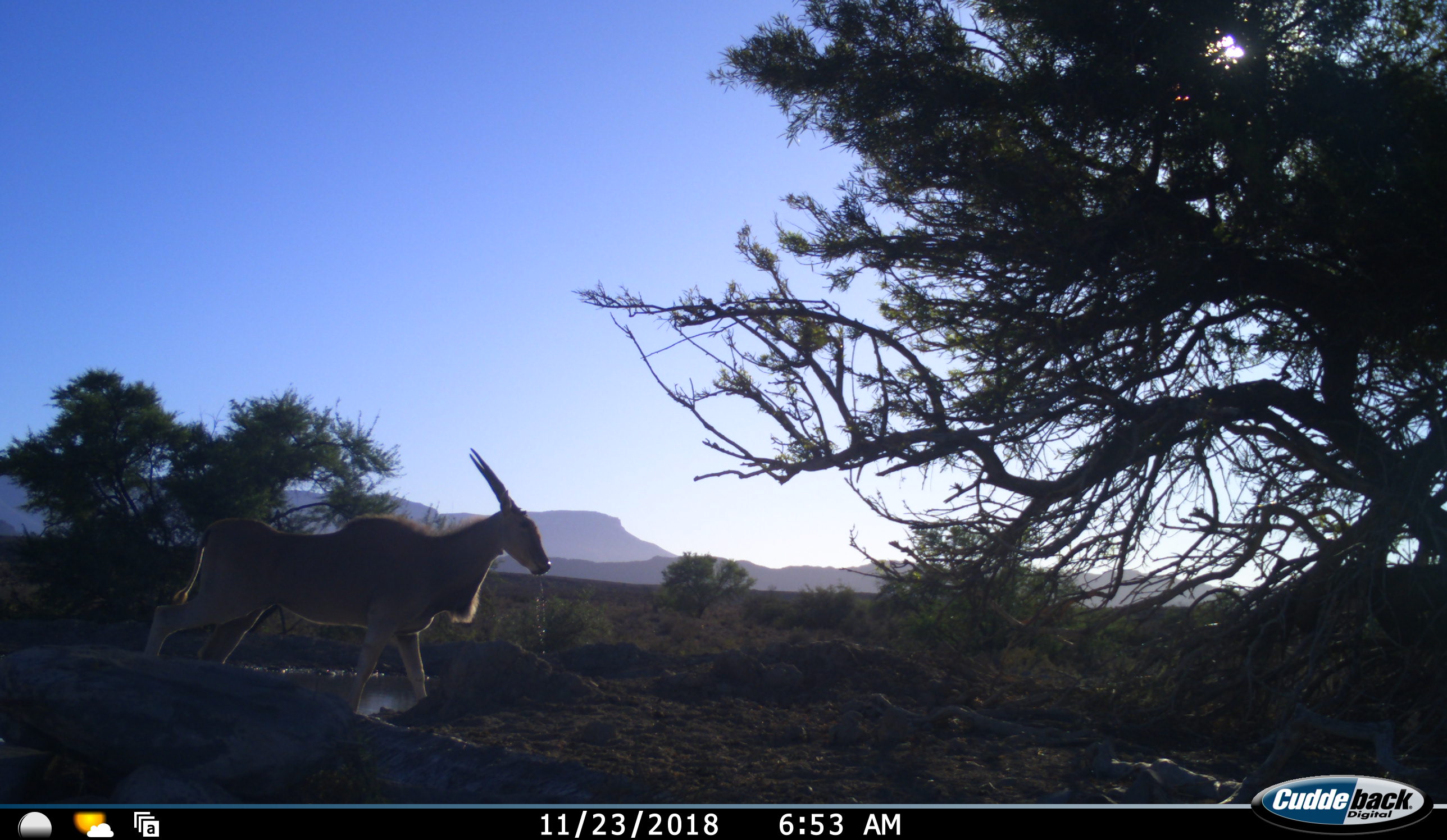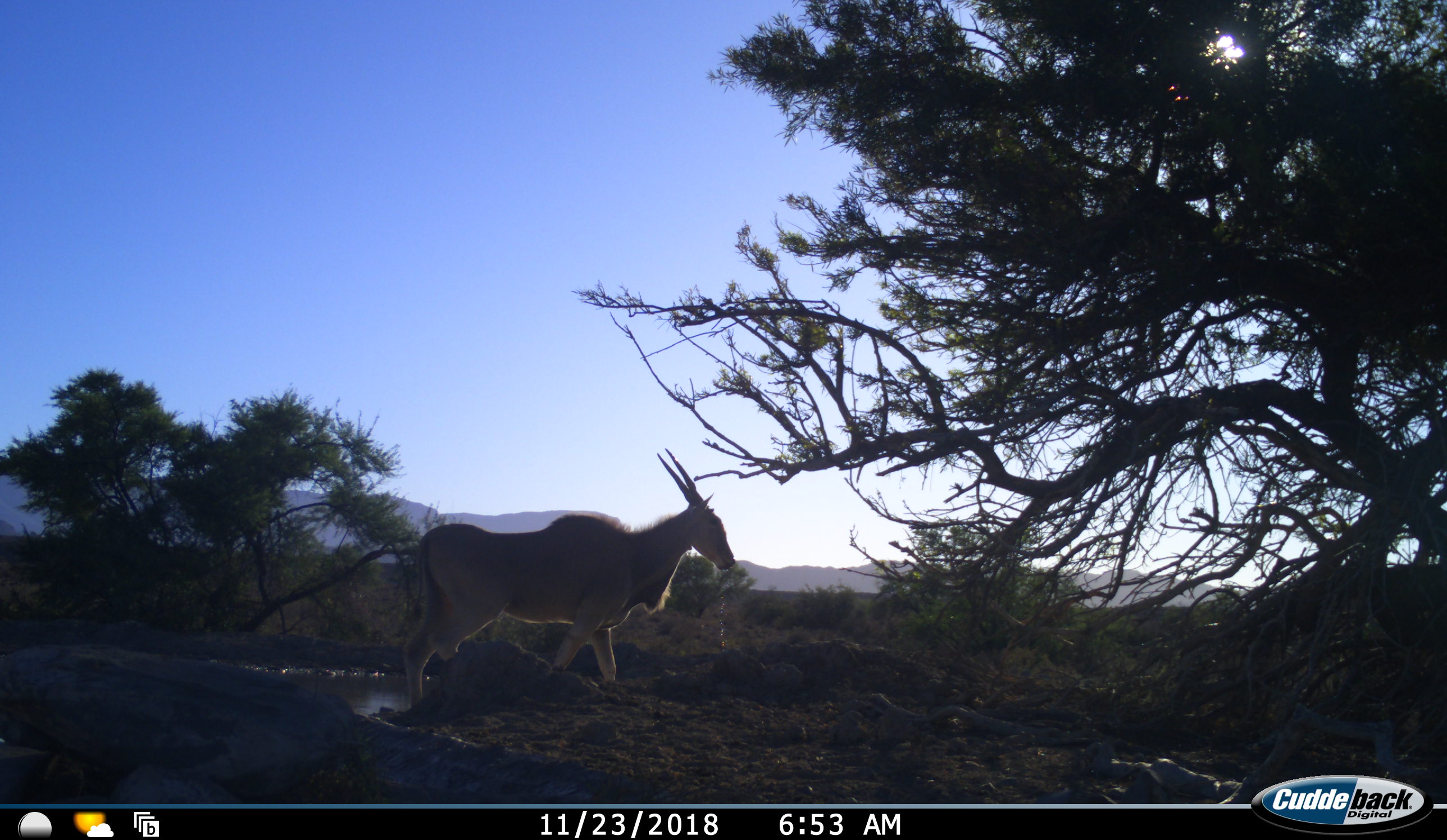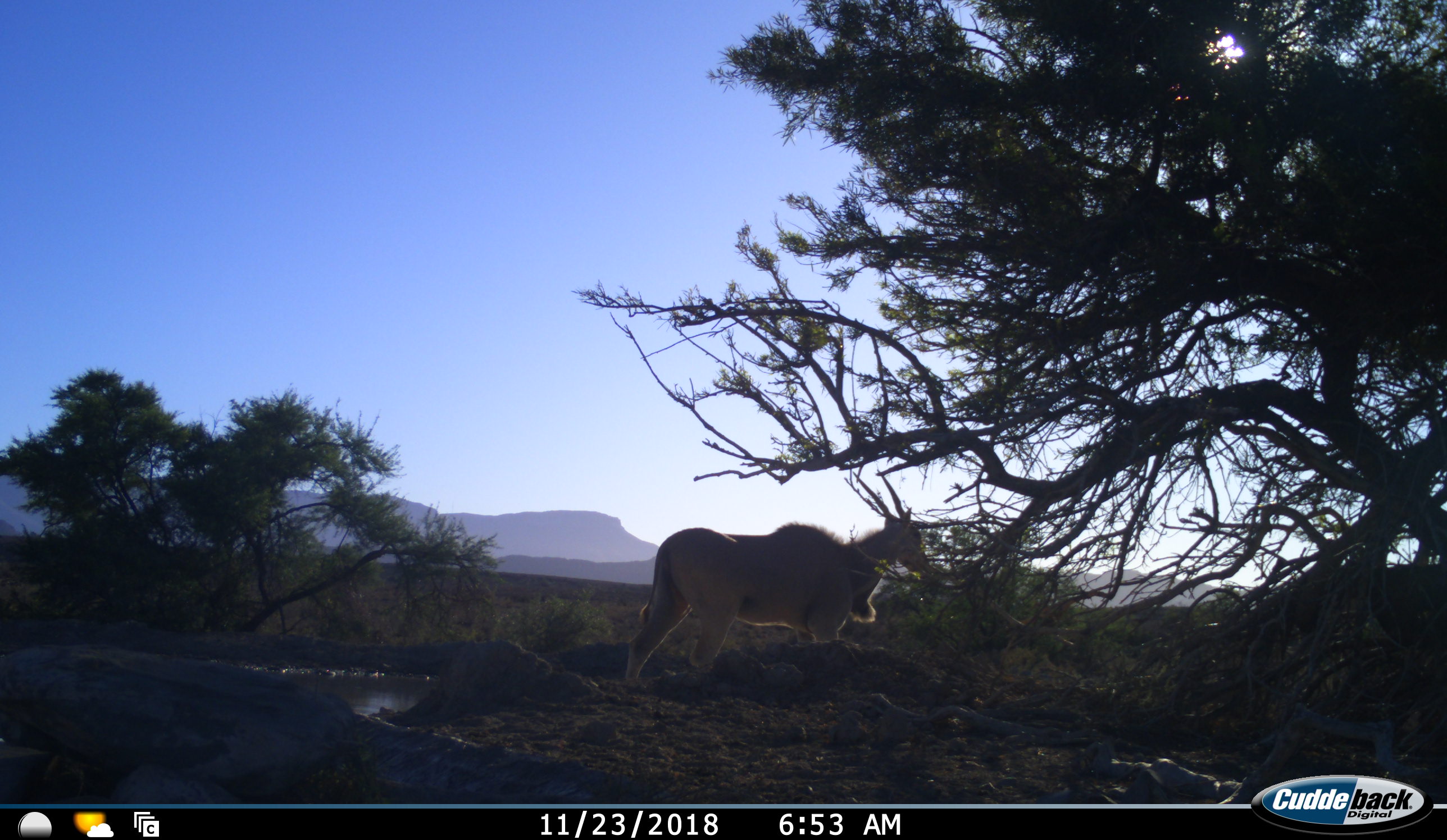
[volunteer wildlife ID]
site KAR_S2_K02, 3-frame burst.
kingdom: Animalia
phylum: Chordata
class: Mammalia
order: Artiodactyla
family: Bovidae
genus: Tragelaphus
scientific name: Tragelaphus oryx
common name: eland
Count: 1.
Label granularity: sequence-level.